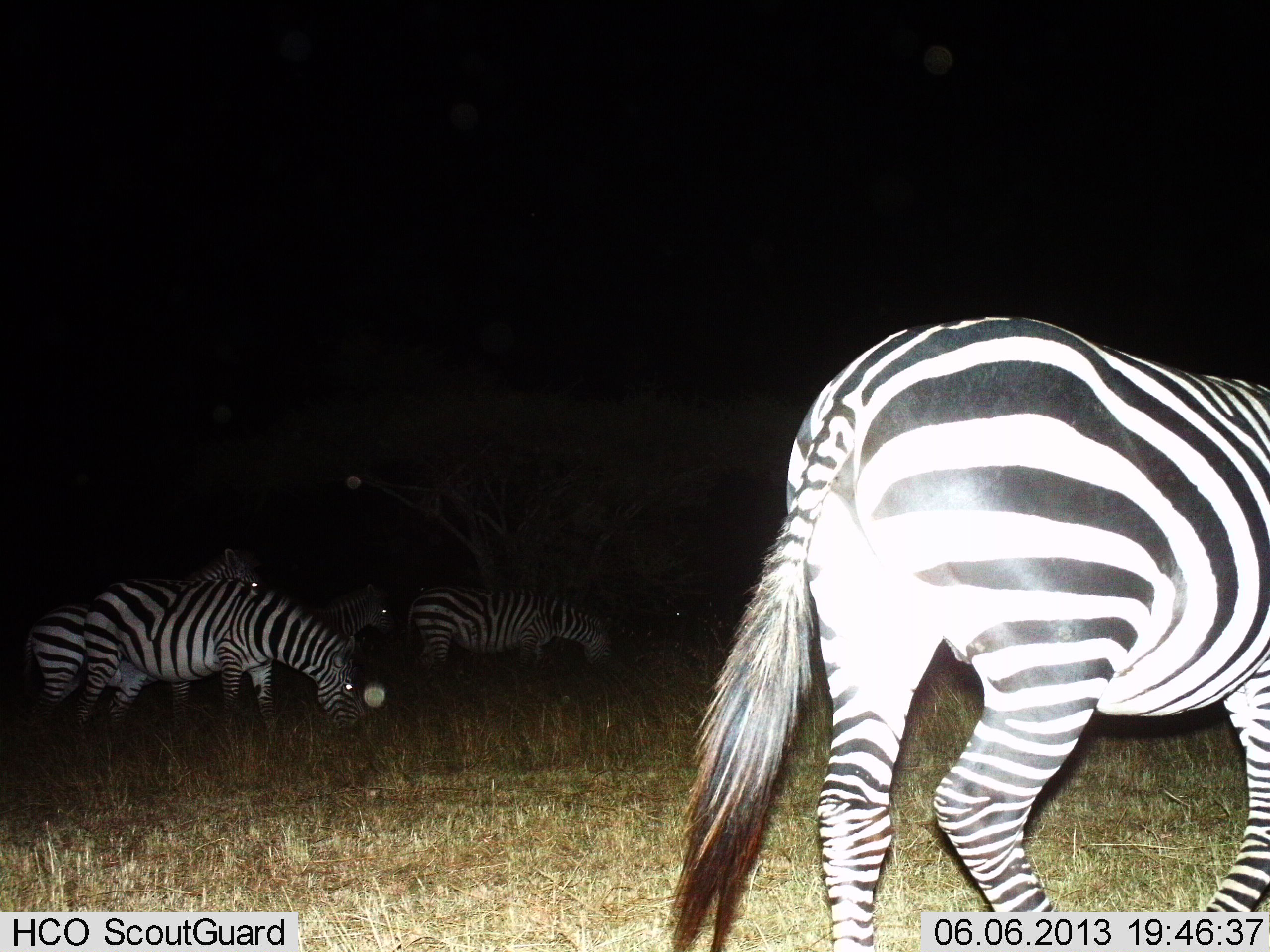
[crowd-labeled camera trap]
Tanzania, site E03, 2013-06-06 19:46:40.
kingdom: Animalia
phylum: Chordata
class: Mammalia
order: Perissodactyla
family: Equidae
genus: Equus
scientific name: Equus quagga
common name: plains zebra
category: zebra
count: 5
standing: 47%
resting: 0%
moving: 37%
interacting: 3%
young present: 0%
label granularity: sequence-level